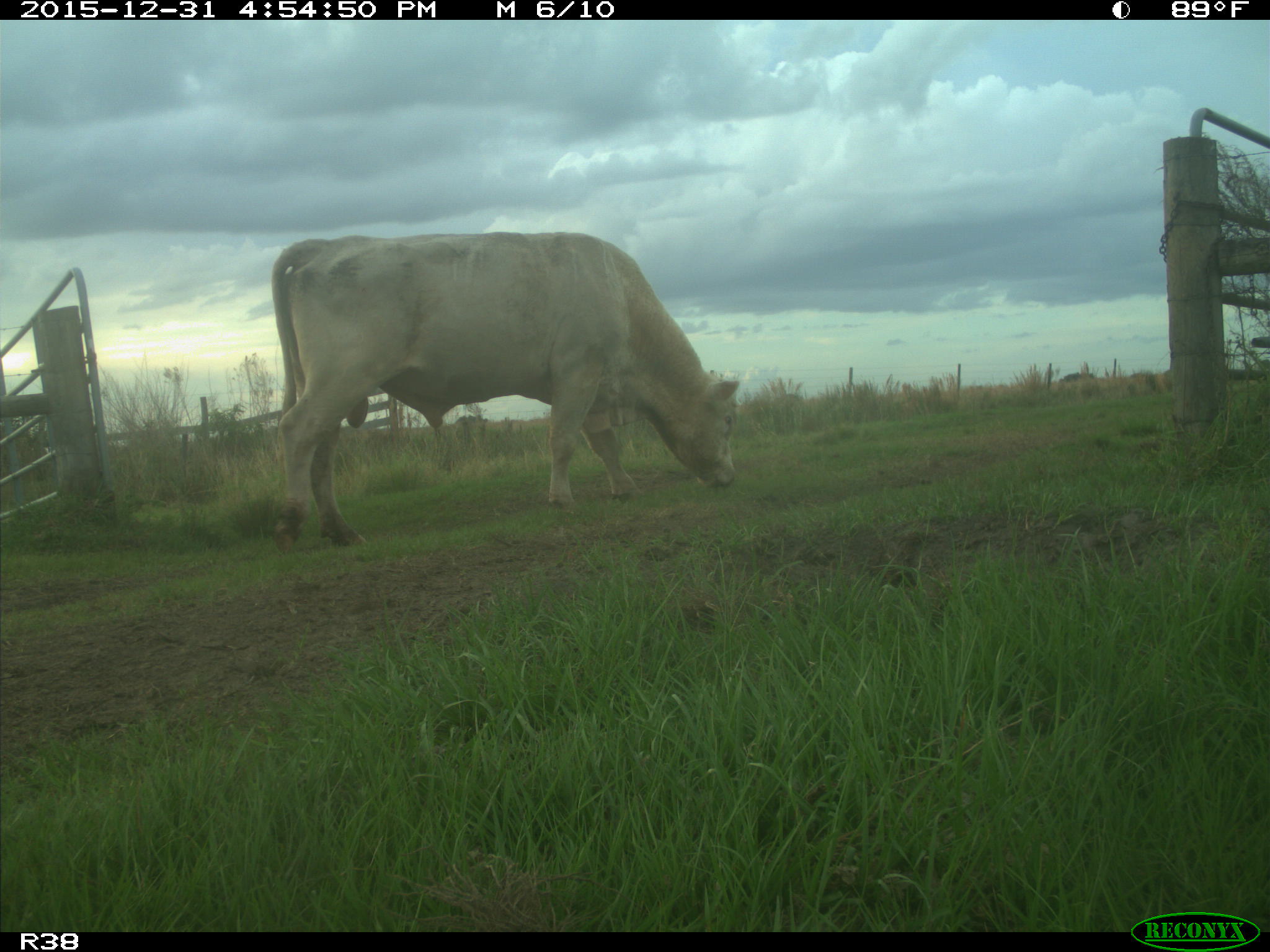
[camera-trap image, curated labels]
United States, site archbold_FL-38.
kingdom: Animalia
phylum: Chordata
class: Mammalia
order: Artiodactyla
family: Bovidae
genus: Bos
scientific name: Bos taurus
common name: domestic cow